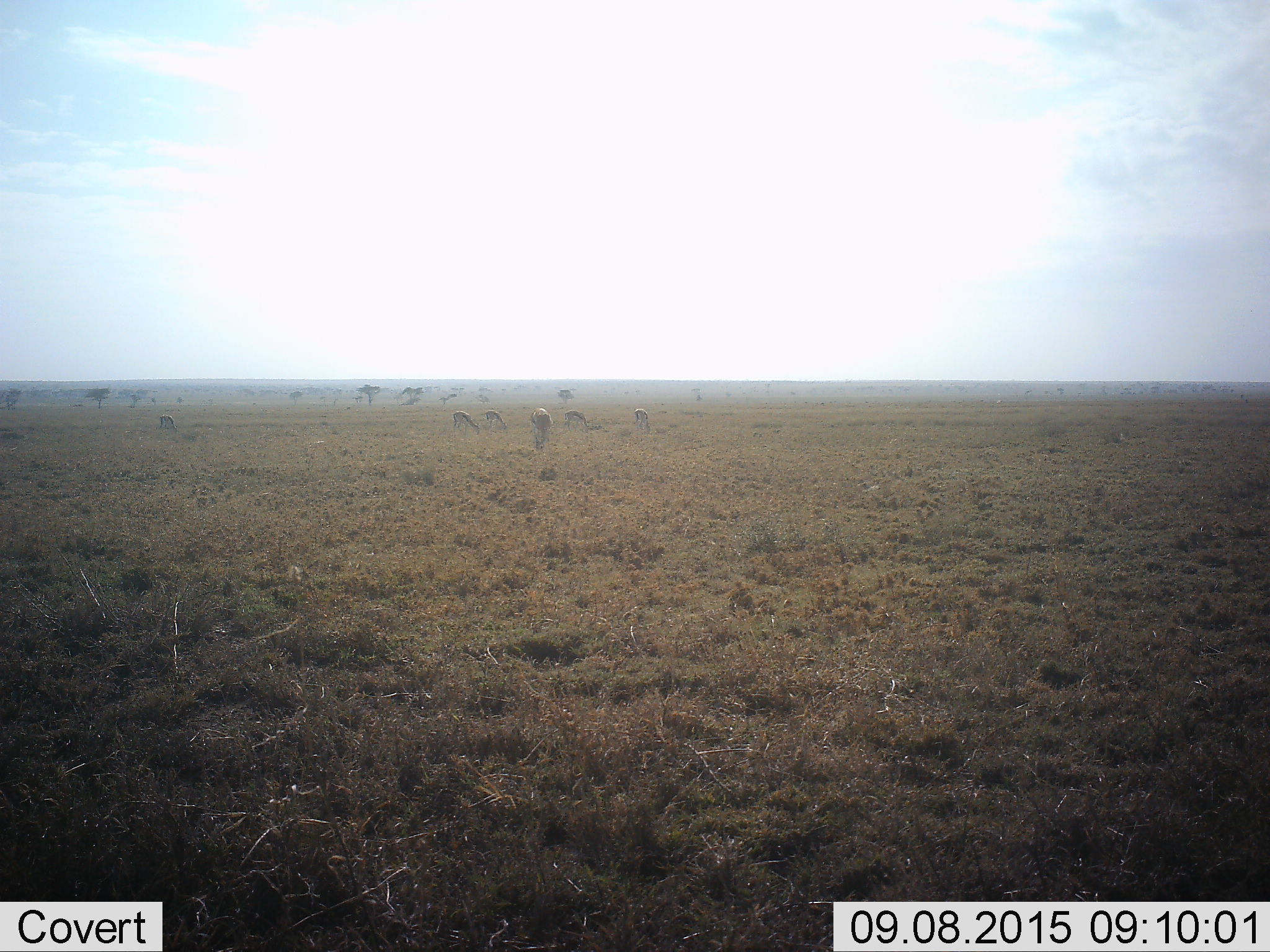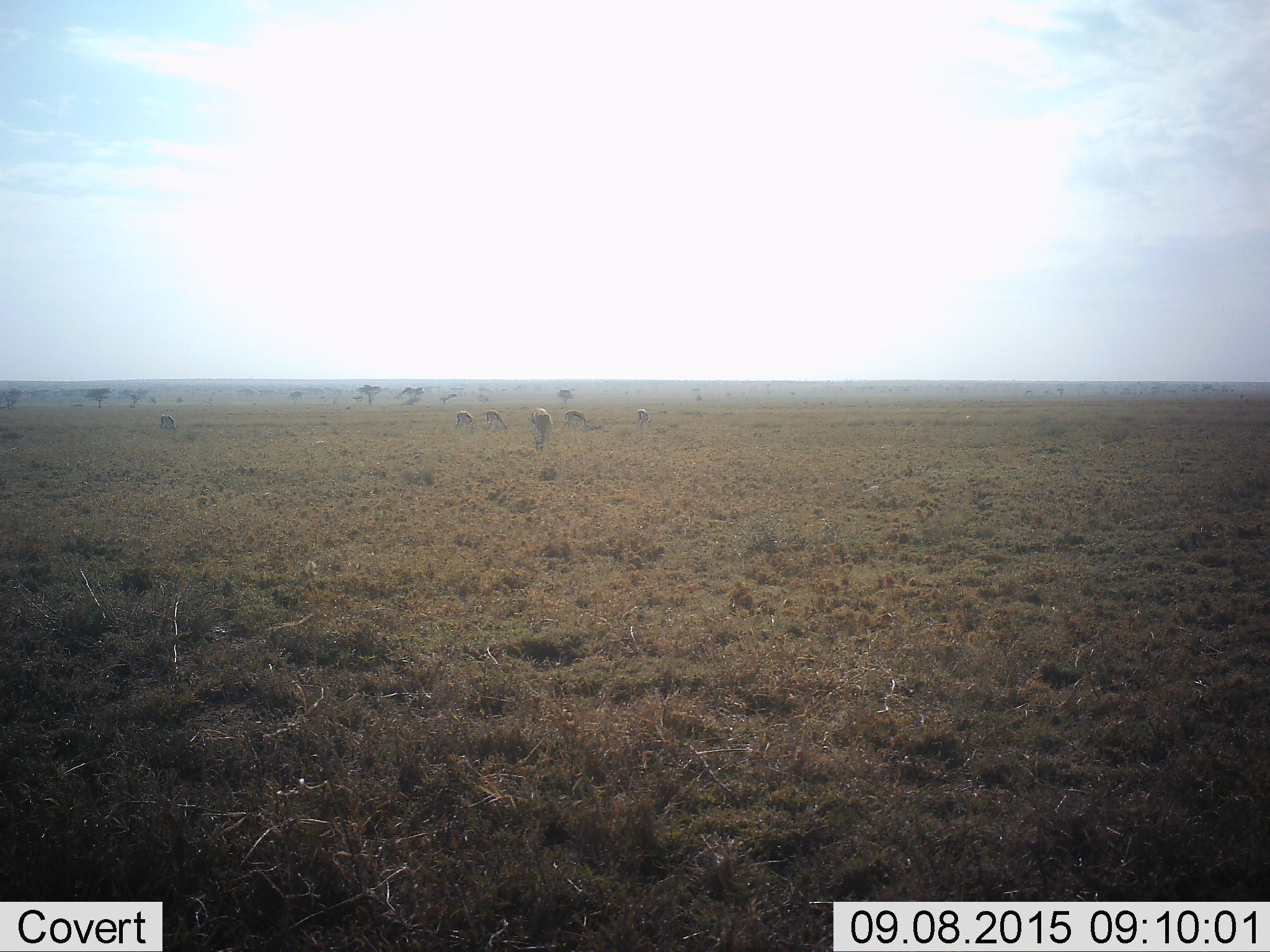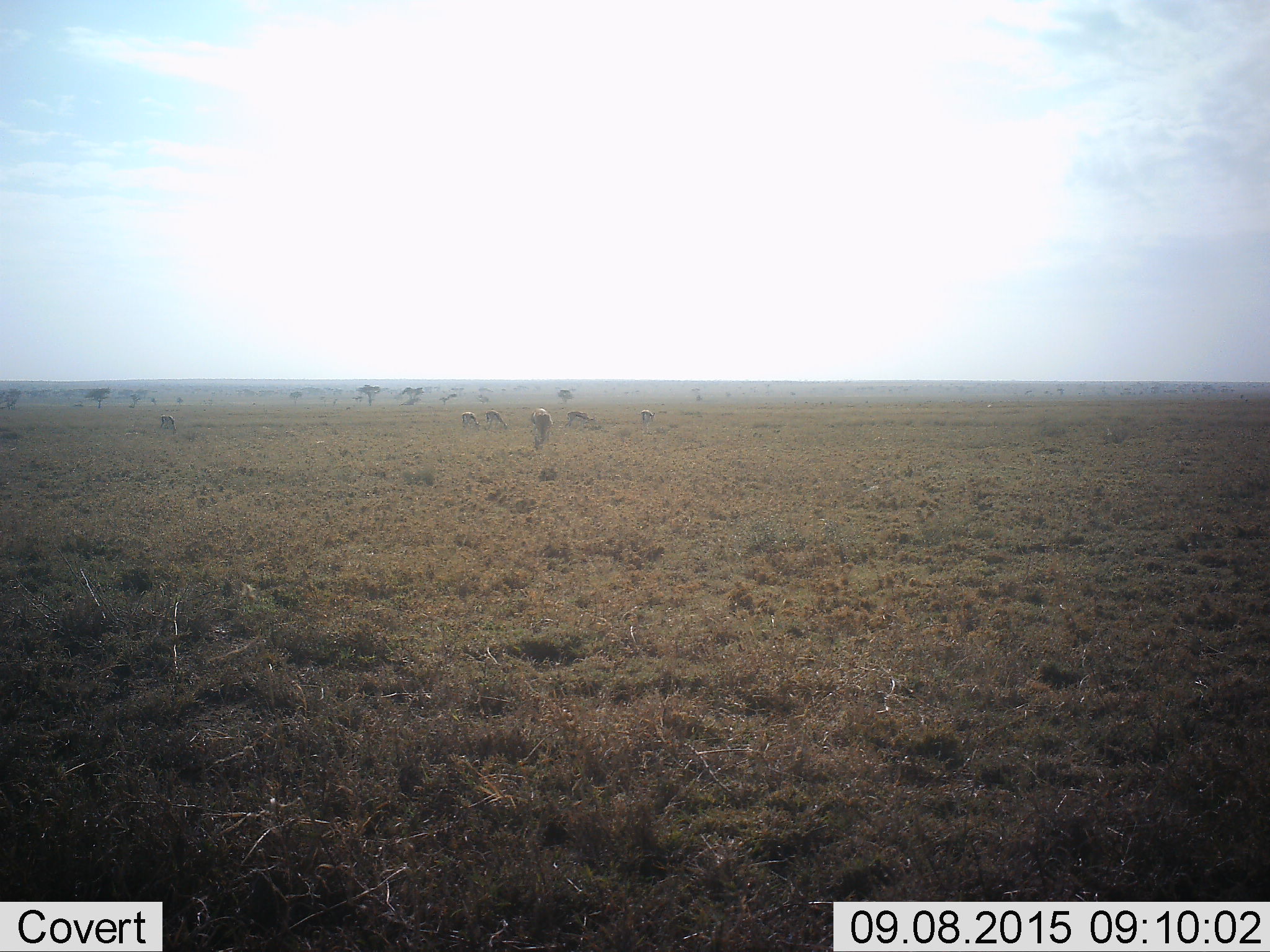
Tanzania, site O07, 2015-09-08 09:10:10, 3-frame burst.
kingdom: Animalia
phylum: Chordata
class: Mammalia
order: Artiodactyla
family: Bovidae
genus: Eudorcas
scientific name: Eudorcas thomsonii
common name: thomson's gazelle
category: gazellethomsons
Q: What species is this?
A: Gazellethomsons (thomson's gazelle) (Eudorcas thomsonii).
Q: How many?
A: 6.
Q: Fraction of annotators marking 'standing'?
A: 57%.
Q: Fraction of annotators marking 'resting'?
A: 0%.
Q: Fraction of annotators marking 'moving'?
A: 0%.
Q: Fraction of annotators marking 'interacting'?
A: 0%.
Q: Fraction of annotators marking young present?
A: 0%.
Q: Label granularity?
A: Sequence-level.